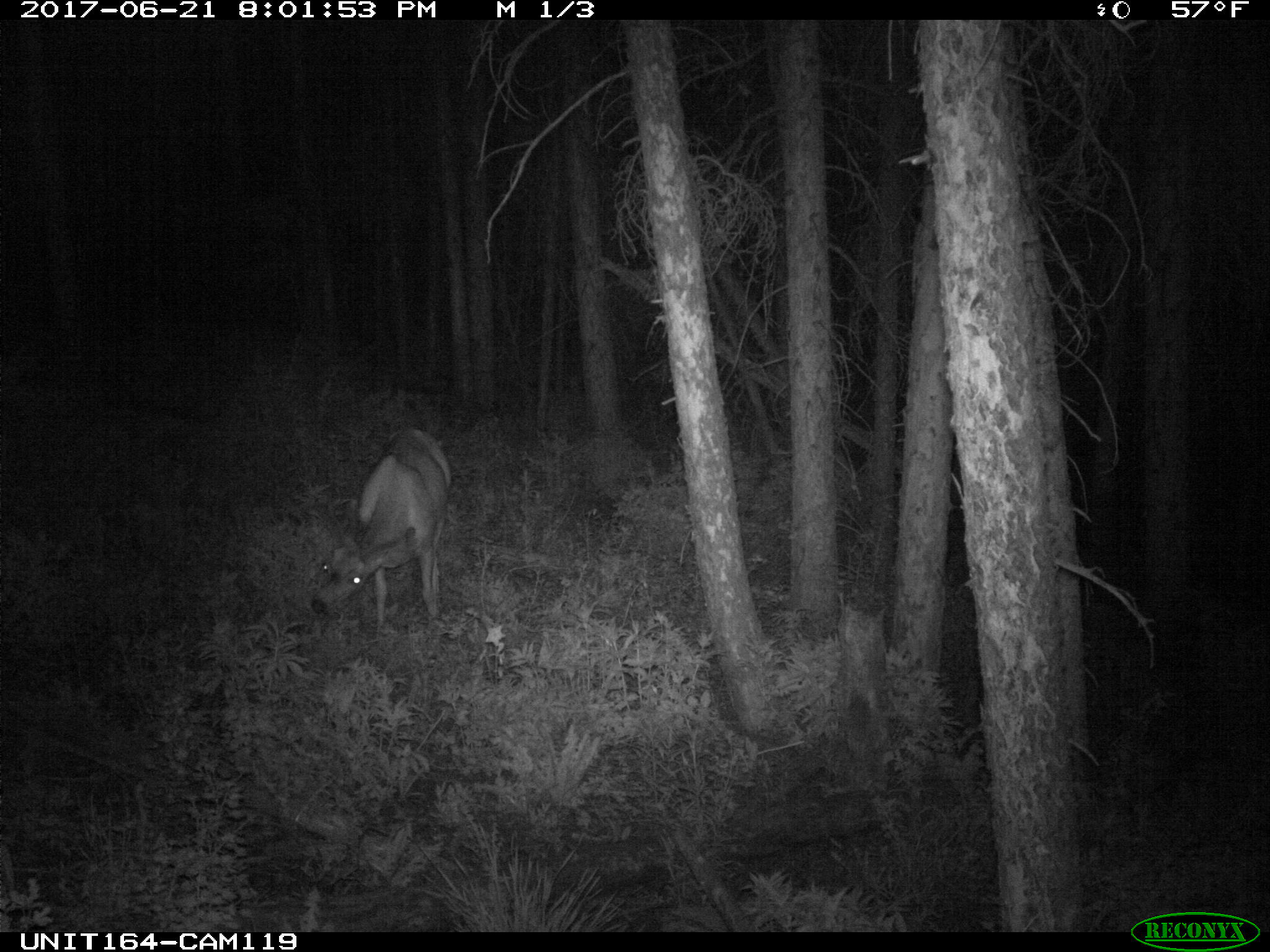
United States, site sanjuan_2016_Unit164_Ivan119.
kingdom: Animalia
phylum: Chordata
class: Mammalia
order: Artiodactyla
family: Cervidae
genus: Odocoileus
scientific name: Odocoileus hemionus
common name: mule deer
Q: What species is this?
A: Odocoileus hemionus (mule deer).